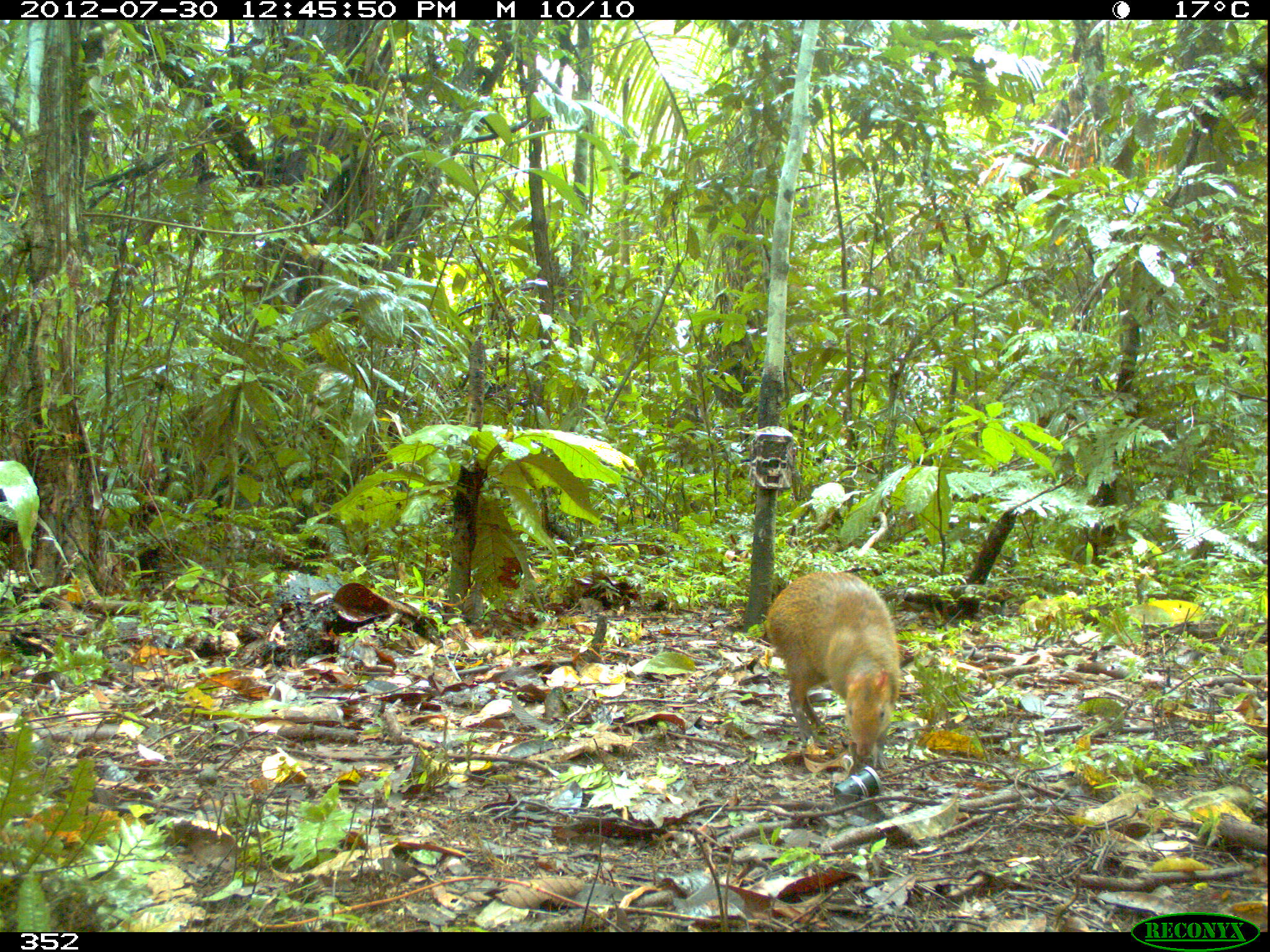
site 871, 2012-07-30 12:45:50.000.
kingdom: Animalia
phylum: Chordata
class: Mammalia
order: Rodentia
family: Dasyproctidae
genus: Dasyprocta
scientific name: Dasyprocta punctata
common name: central american agouti